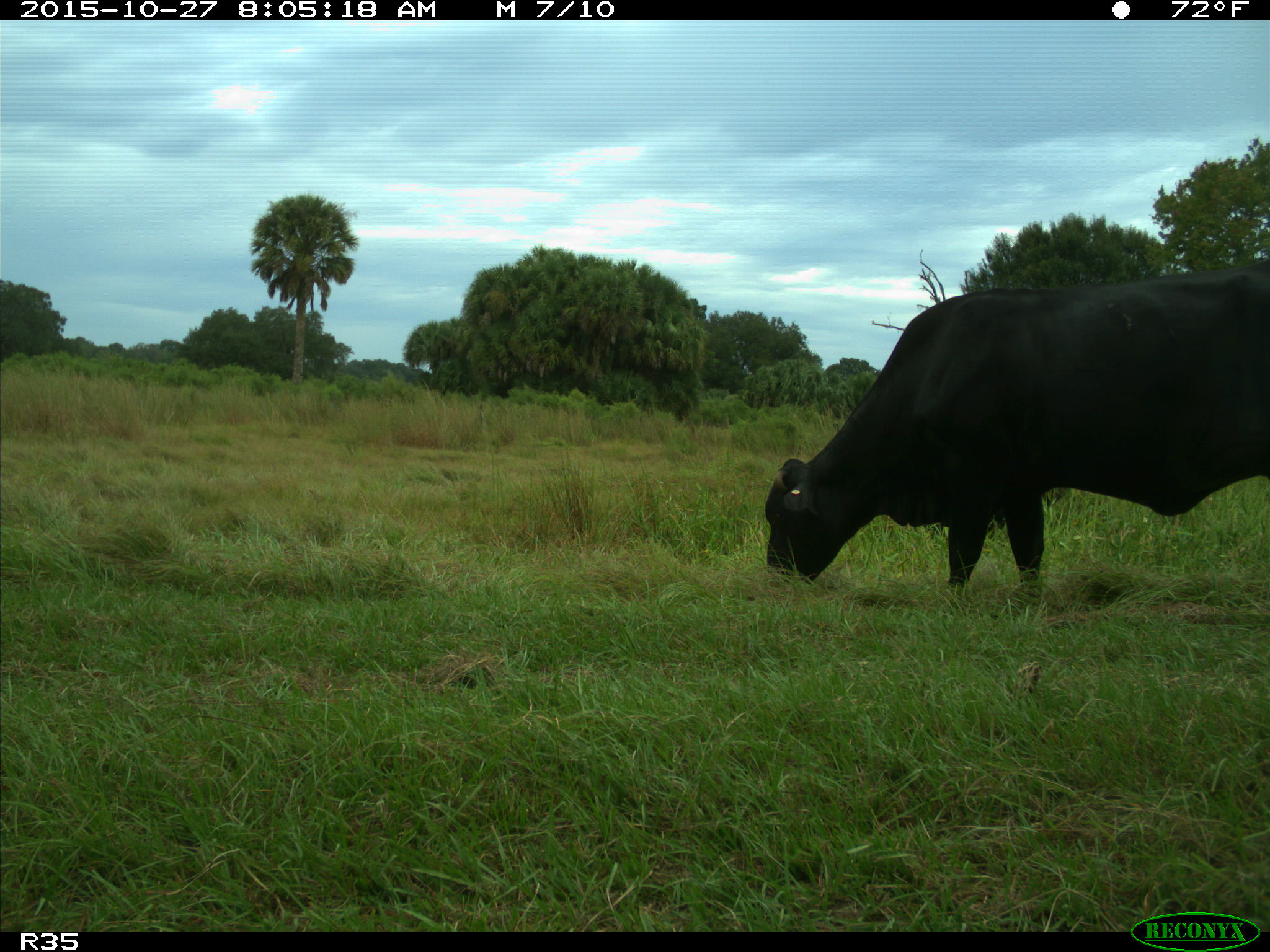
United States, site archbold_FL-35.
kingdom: Animalia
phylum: Chordata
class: Mammalia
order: Artiodactyla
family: Bovidae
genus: Bos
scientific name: Bos taurus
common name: domestic cow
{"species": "Bos taurus (domestic cow)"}